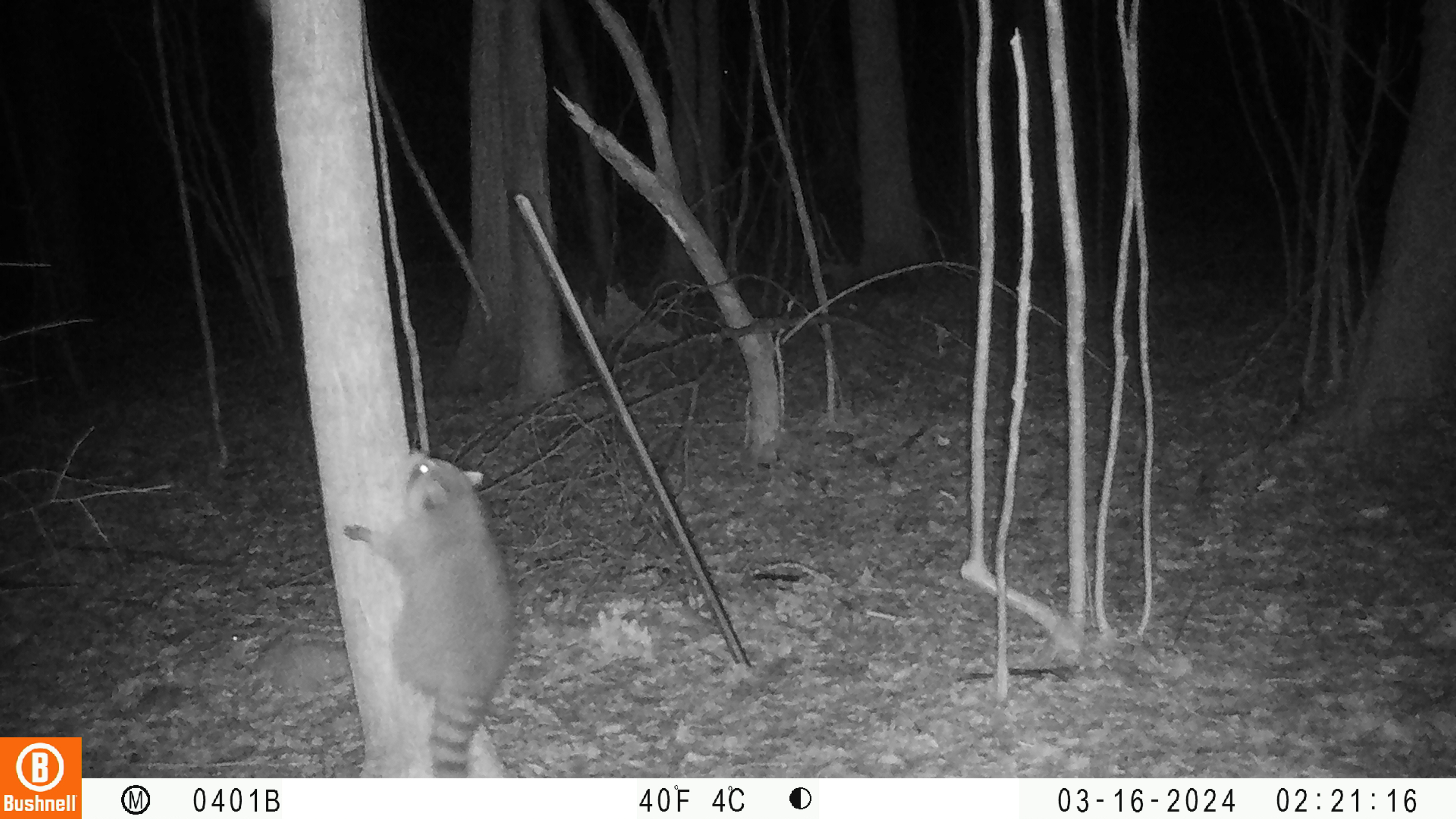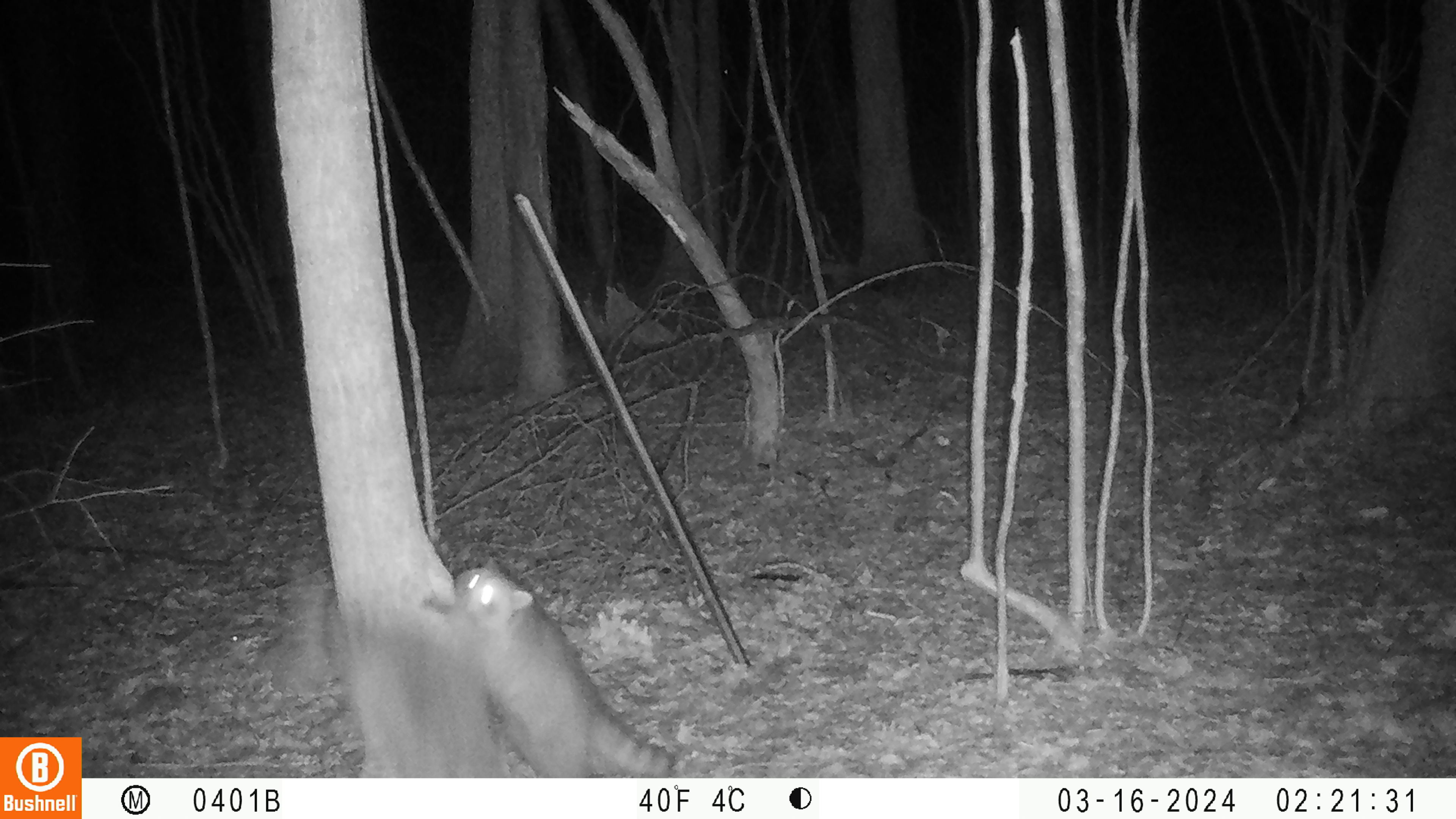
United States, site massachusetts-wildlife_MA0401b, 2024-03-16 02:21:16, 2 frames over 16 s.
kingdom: Animalia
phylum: Chordata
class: Mammalia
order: Carnivora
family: Procyonidae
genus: Procyon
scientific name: Procyon lotor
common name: raccoon